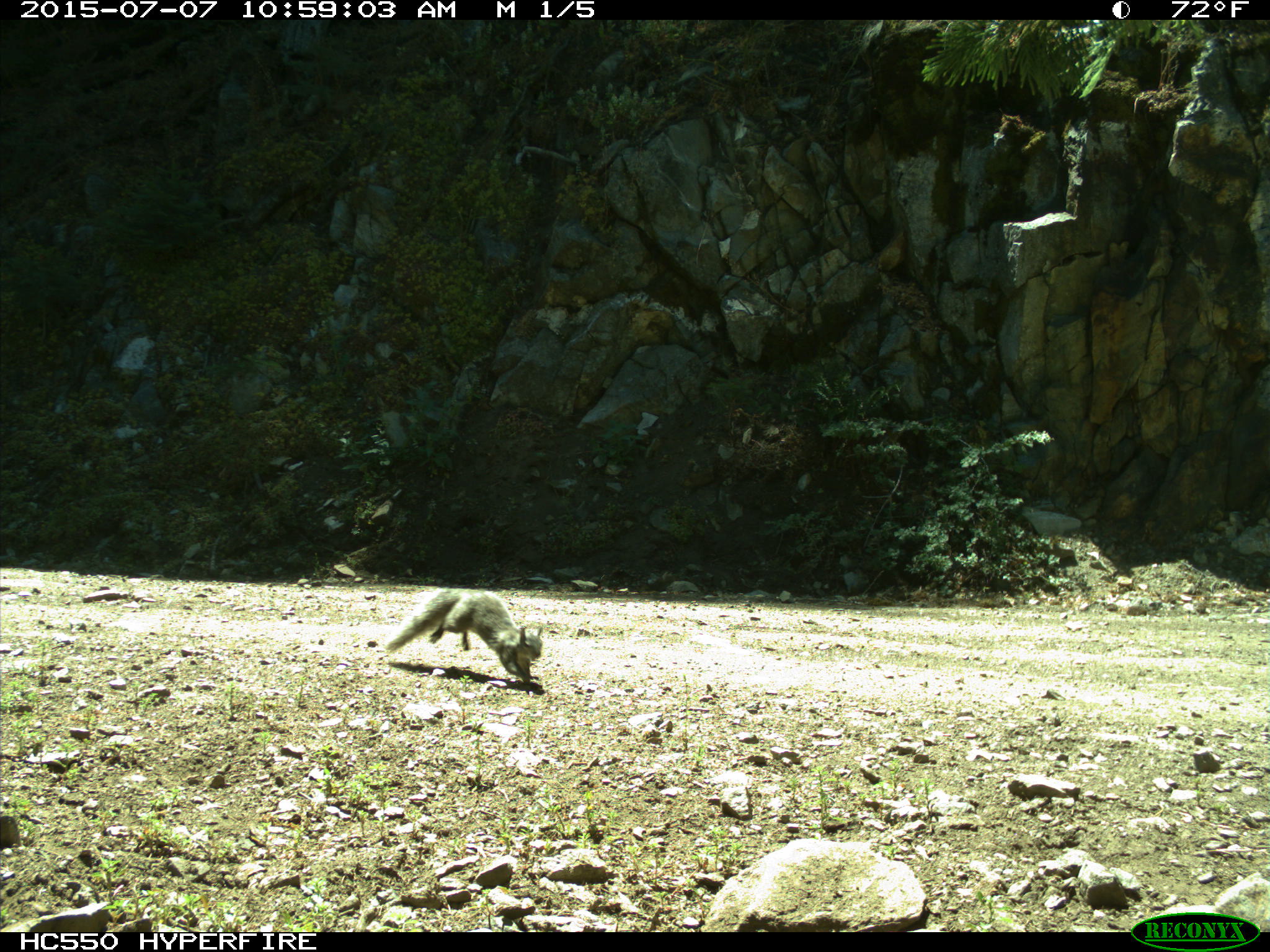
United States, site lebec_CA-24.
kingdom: Animalia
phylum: Chordata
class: Mammalia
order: Rodentia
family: Sciuridae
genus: Sciurus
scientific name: Sciurus carolinensis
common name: eastern gray squirrel